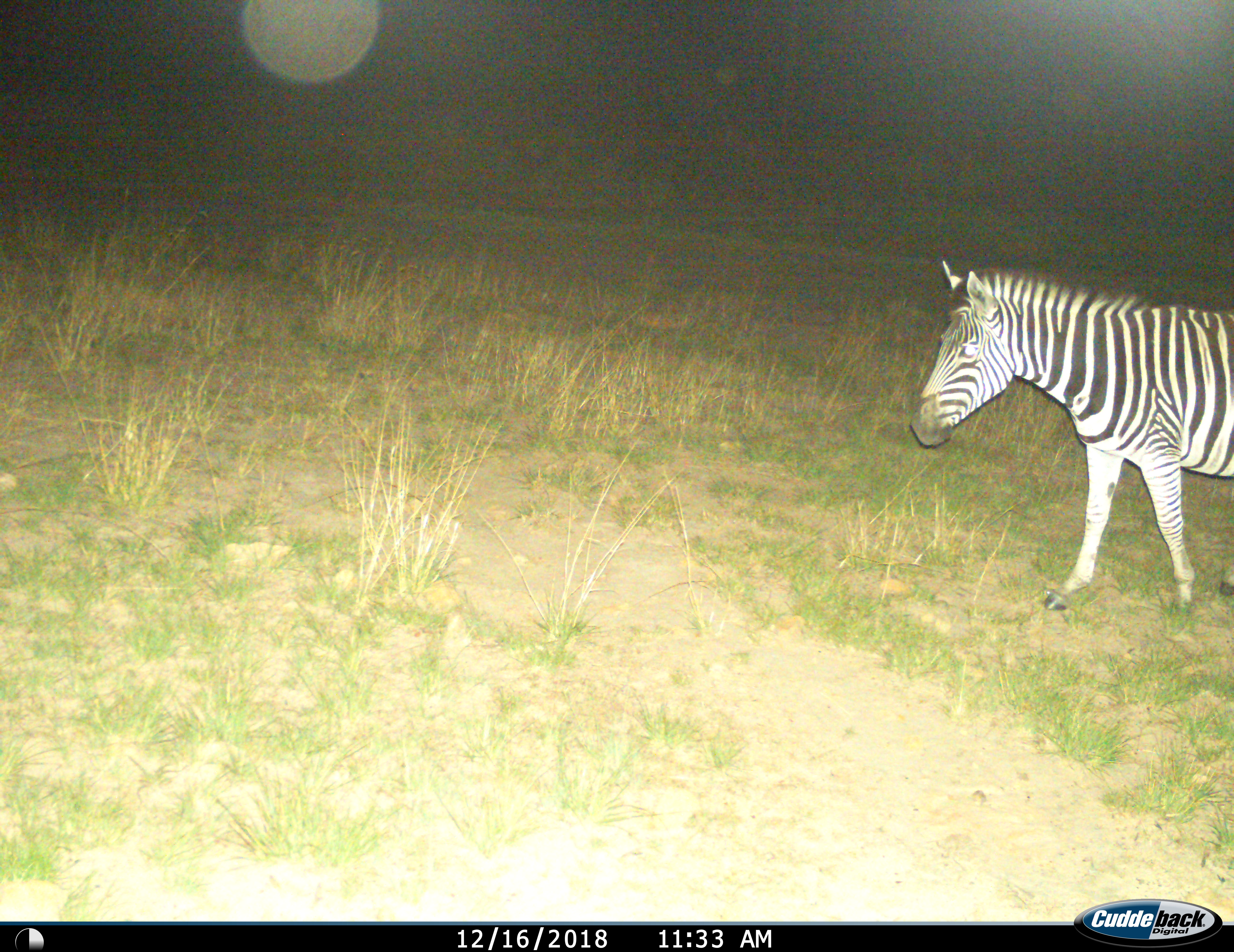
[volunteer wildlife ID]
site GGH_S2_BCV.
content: unidentified animal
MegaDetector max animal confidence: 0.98